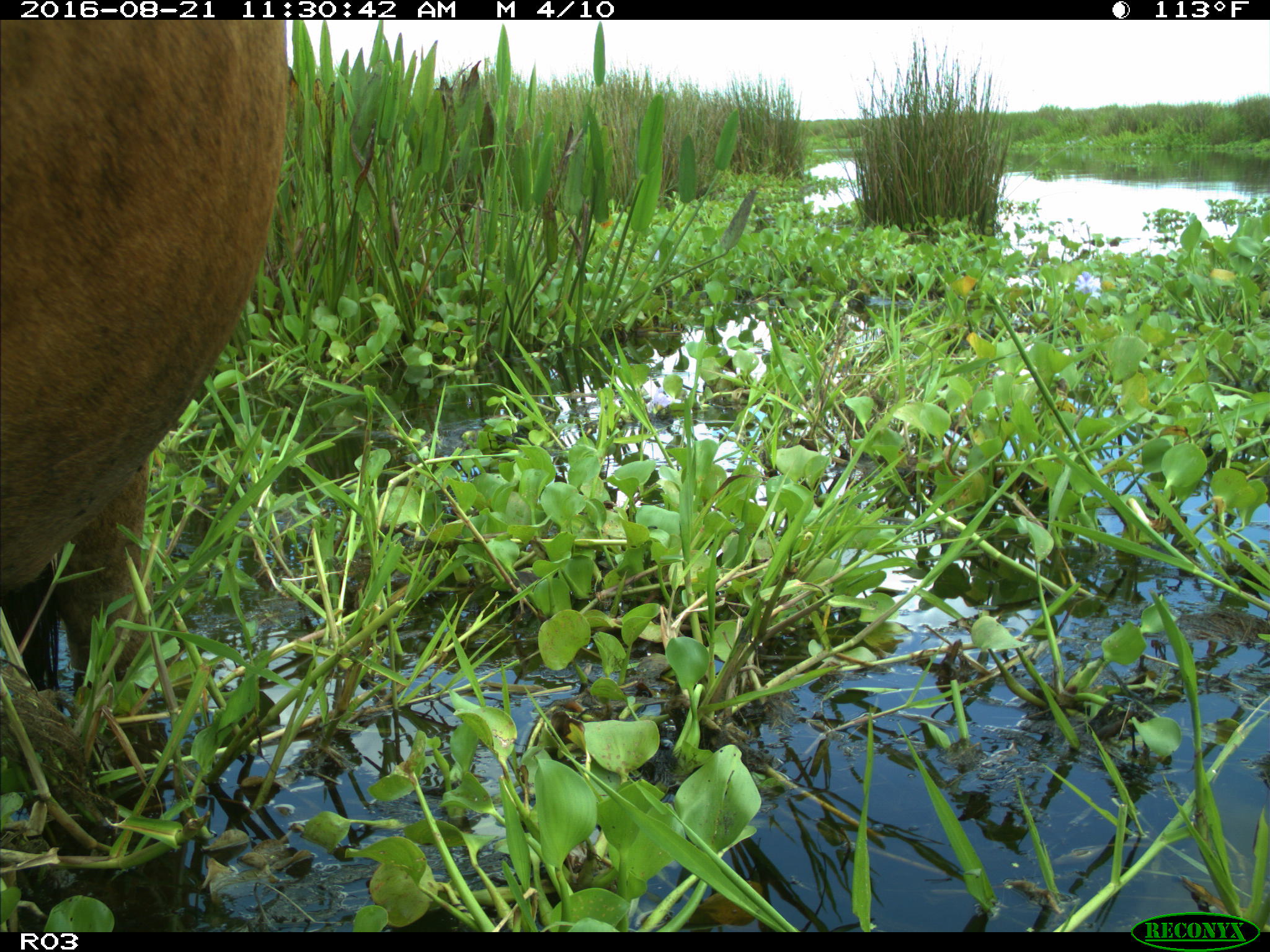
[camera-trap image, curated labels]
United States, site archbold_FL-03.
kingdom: Animalia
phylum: Chordata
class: Mammalia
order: Artiodactyla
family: Bovidae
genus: Bos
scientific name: Bos taurus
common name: domestic cow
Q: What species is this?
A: Bos taurus (domestic cow).